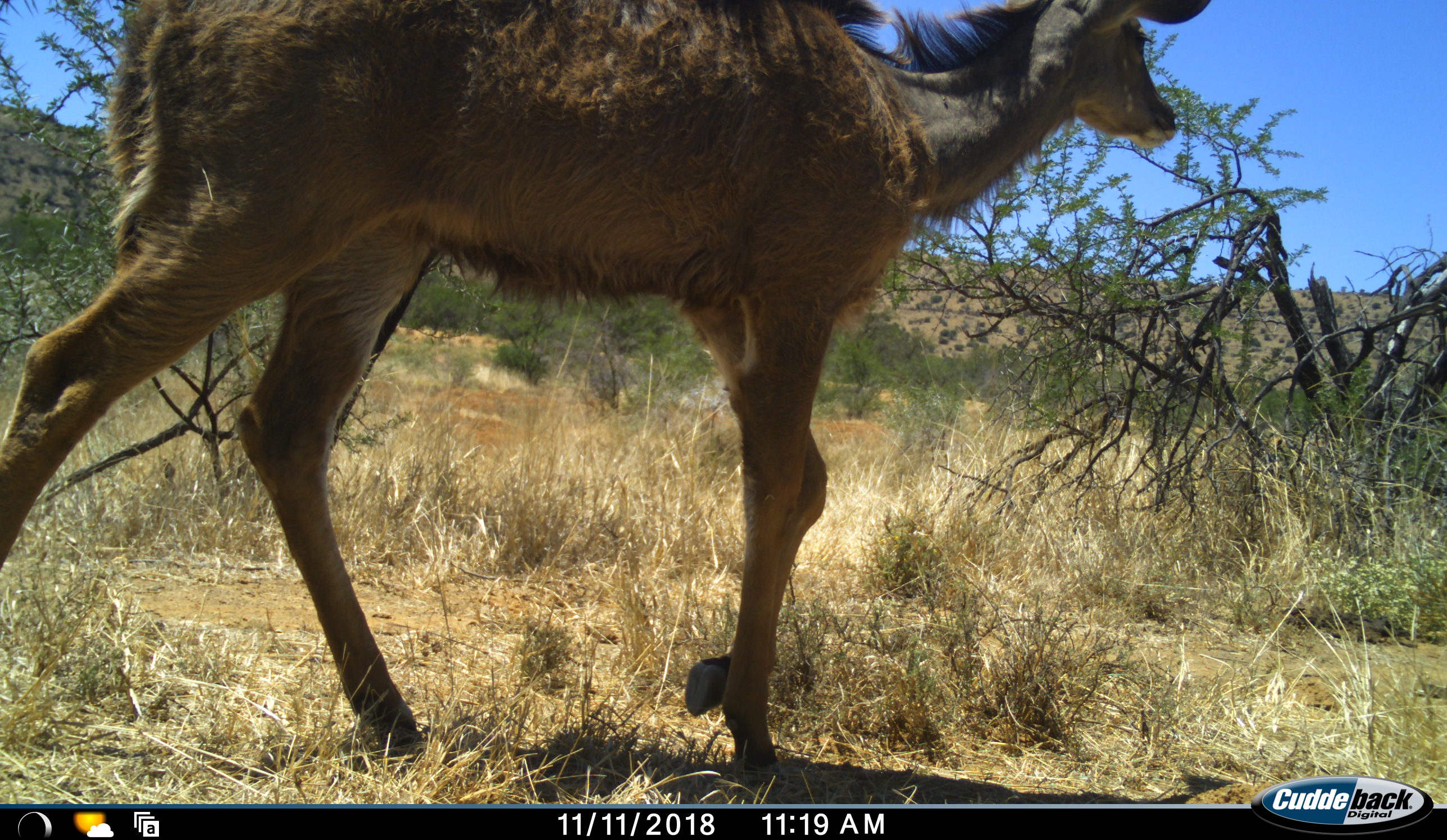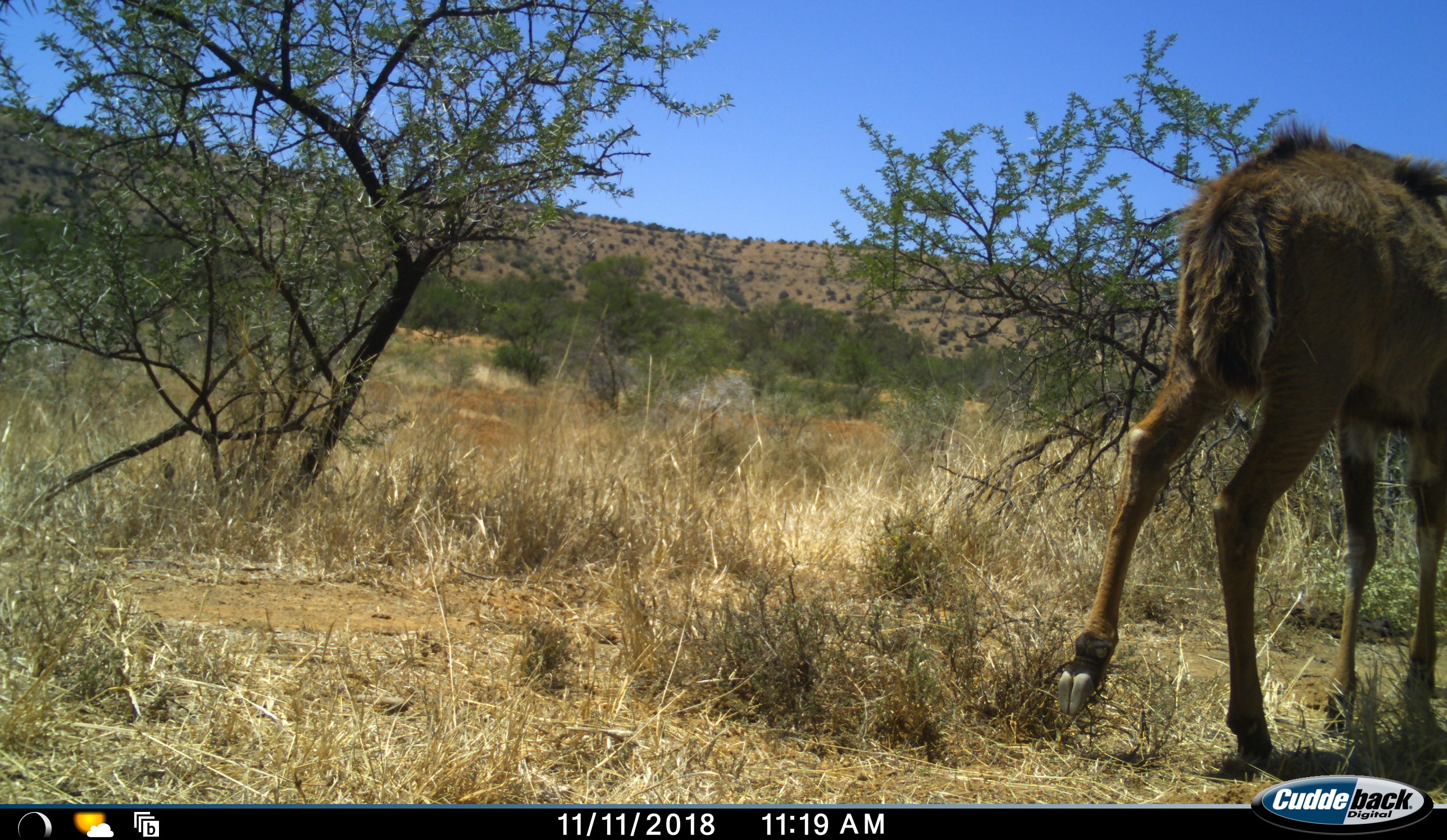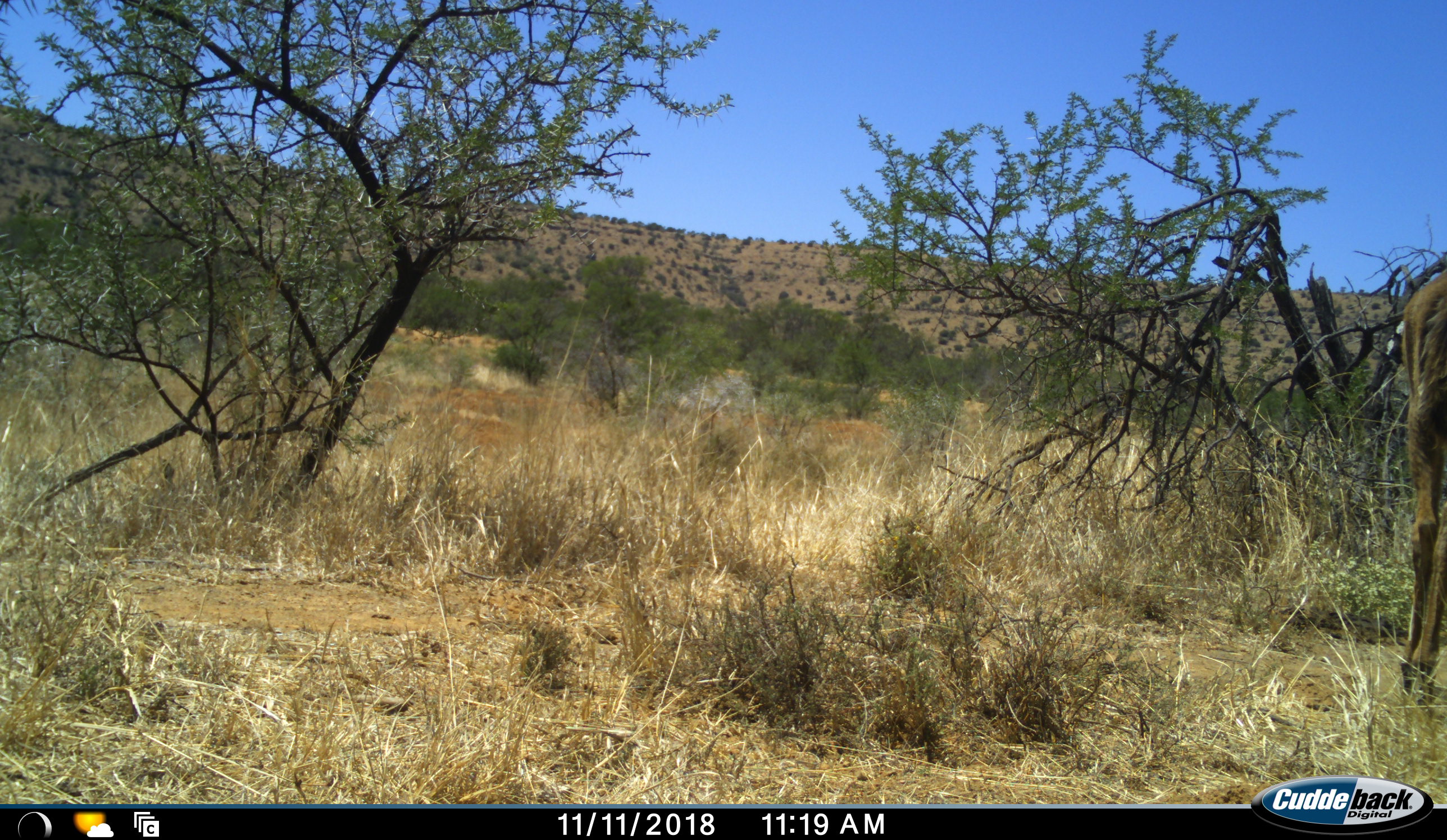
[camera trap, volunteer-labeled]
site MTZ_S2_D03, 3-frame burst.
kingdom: Animalia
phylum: Chordata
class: Mammalia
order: Artiodactyla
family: Bovidae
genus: Tragelaphus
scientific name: Tragelaphus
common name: kudu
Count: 1.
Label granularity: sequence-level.